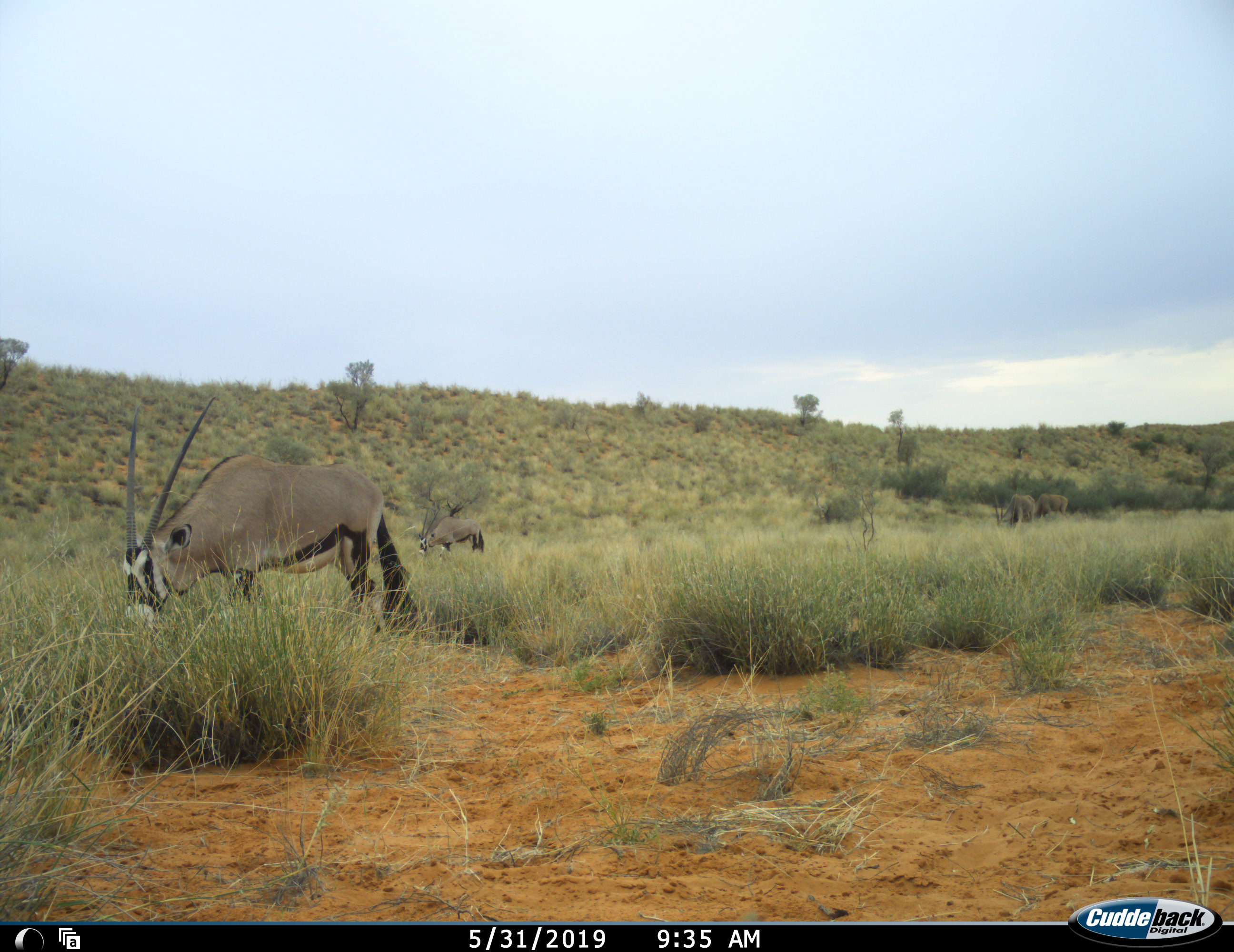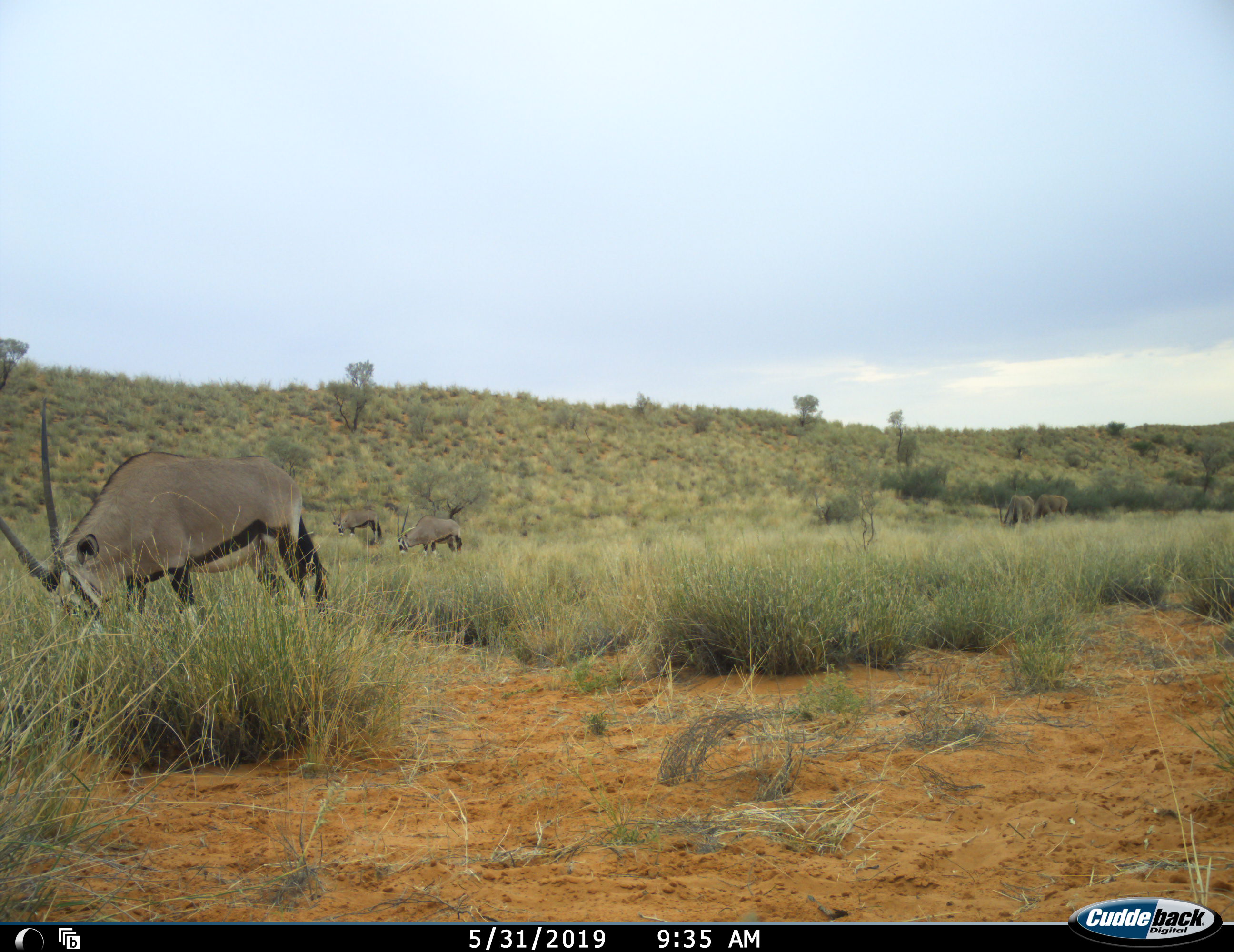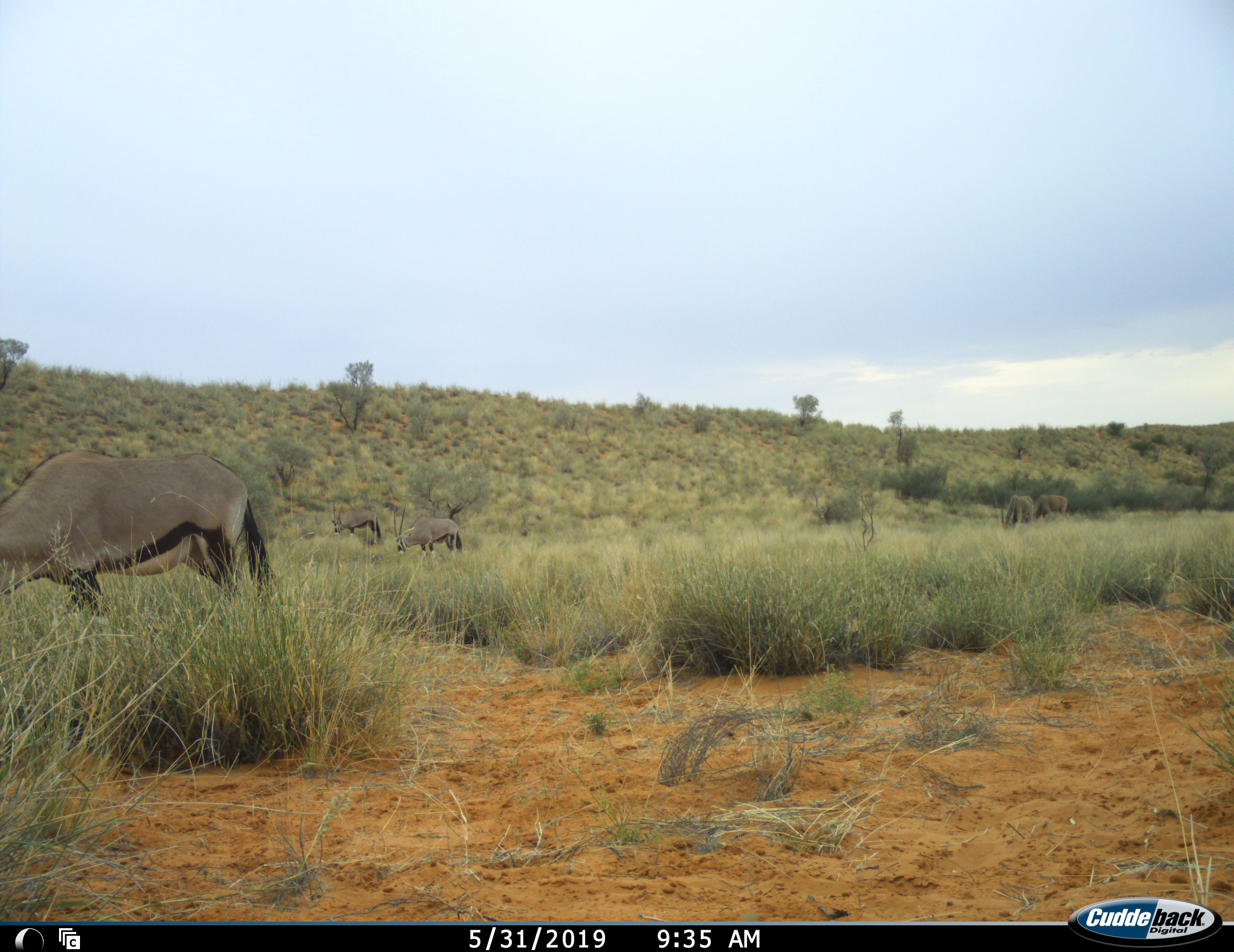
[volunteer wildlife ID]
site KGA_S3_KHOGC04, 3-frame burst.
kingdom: Animalia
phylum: Chordata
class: Mammalia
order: Artiodactyla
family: Bovidae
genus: Oryx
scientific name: Oryx gazella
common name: gemsbok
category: oryx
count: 5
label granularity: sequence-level